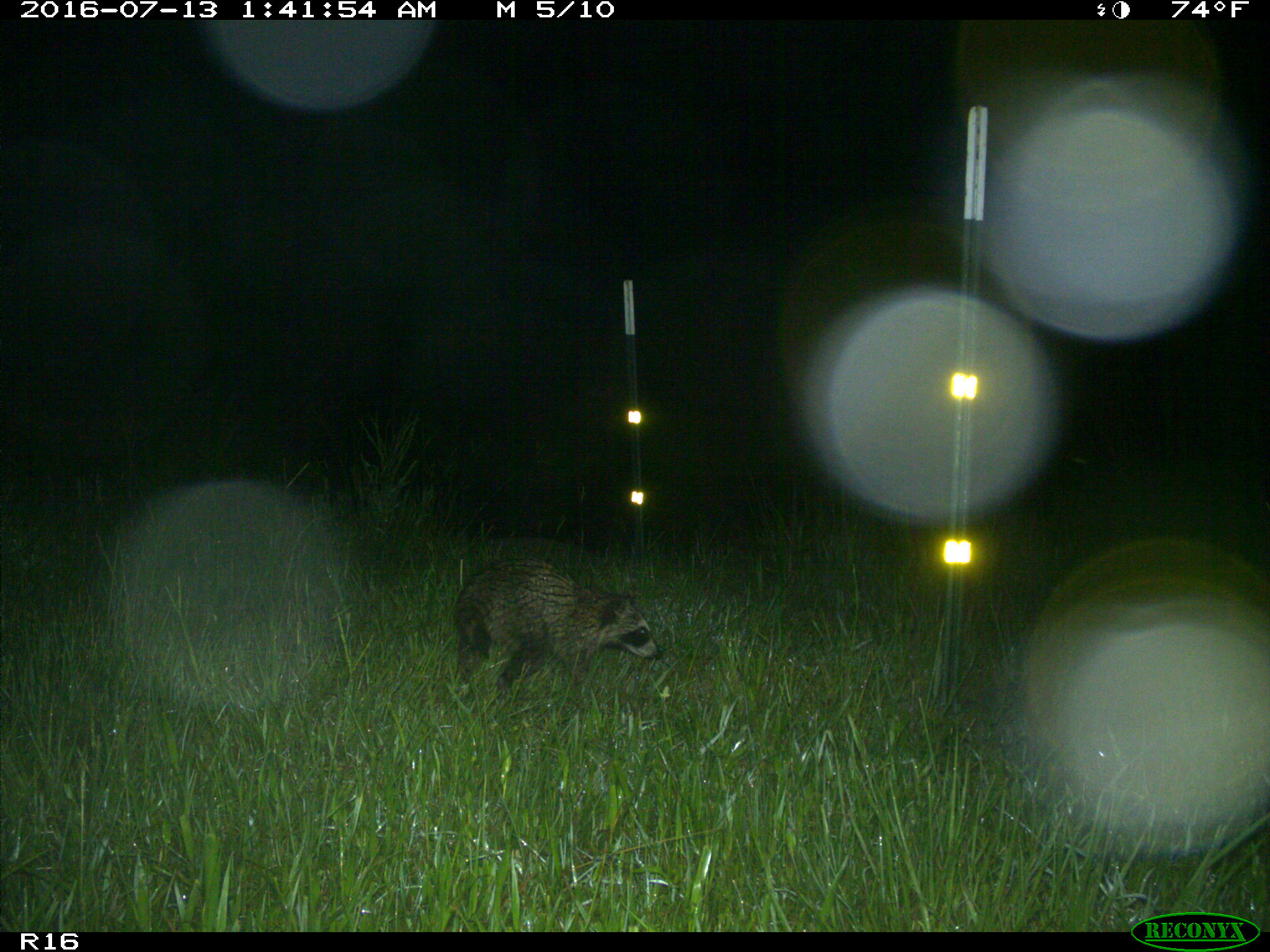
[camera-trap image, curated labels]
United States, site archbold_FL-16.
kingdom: Animalia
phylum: Chordata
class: Mammalia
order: Carnivora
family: Procyonidae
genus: Procyon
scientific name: Procyon lotor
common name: common raccoon